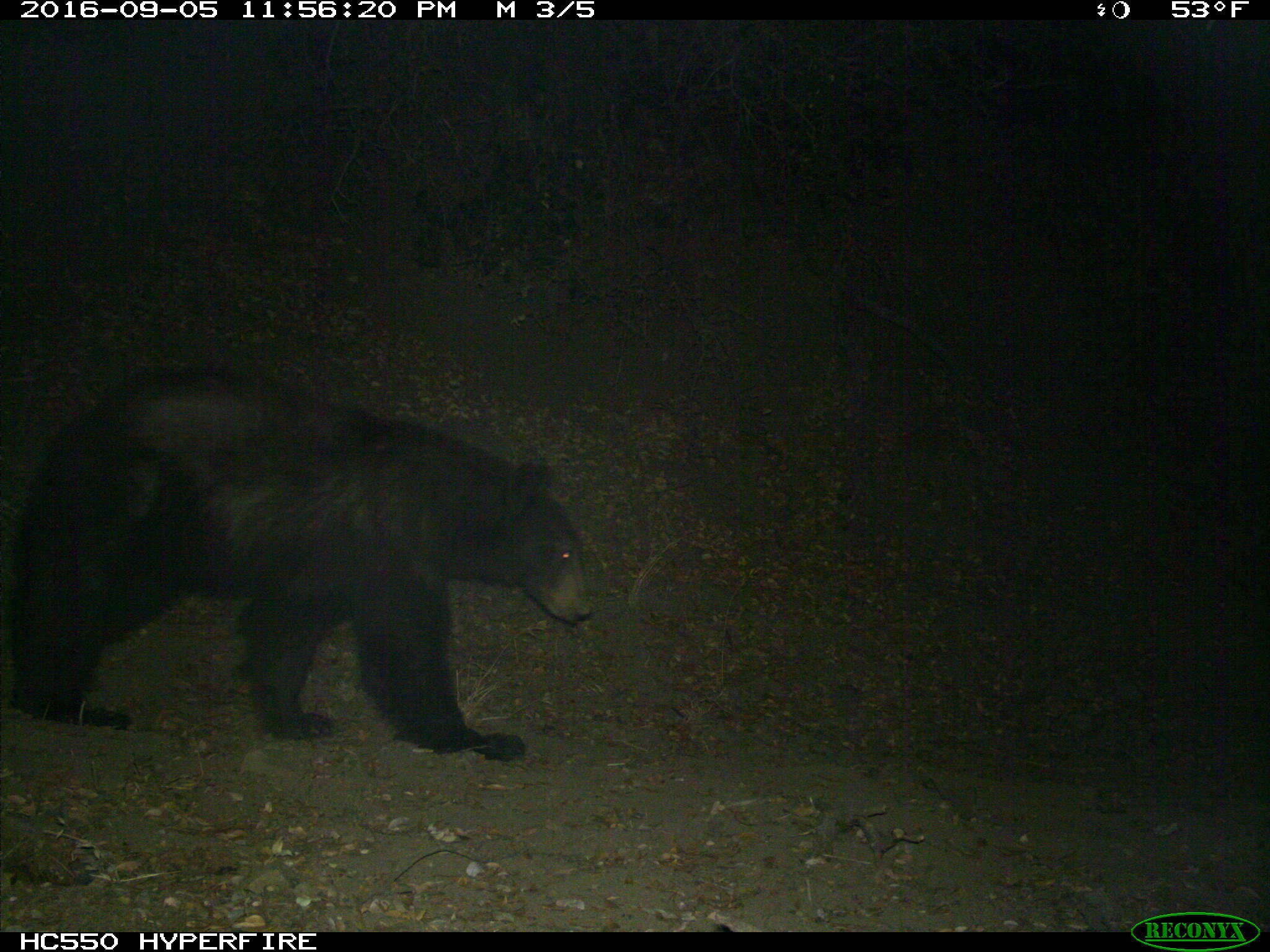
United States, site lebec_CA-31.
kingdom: Animalia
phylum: Chordata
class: Mammalia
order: Carnivora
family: Ursidae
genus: Ursus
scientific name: Ursus americanus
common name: american black bear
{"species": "Ursus americanus (american black bear)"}